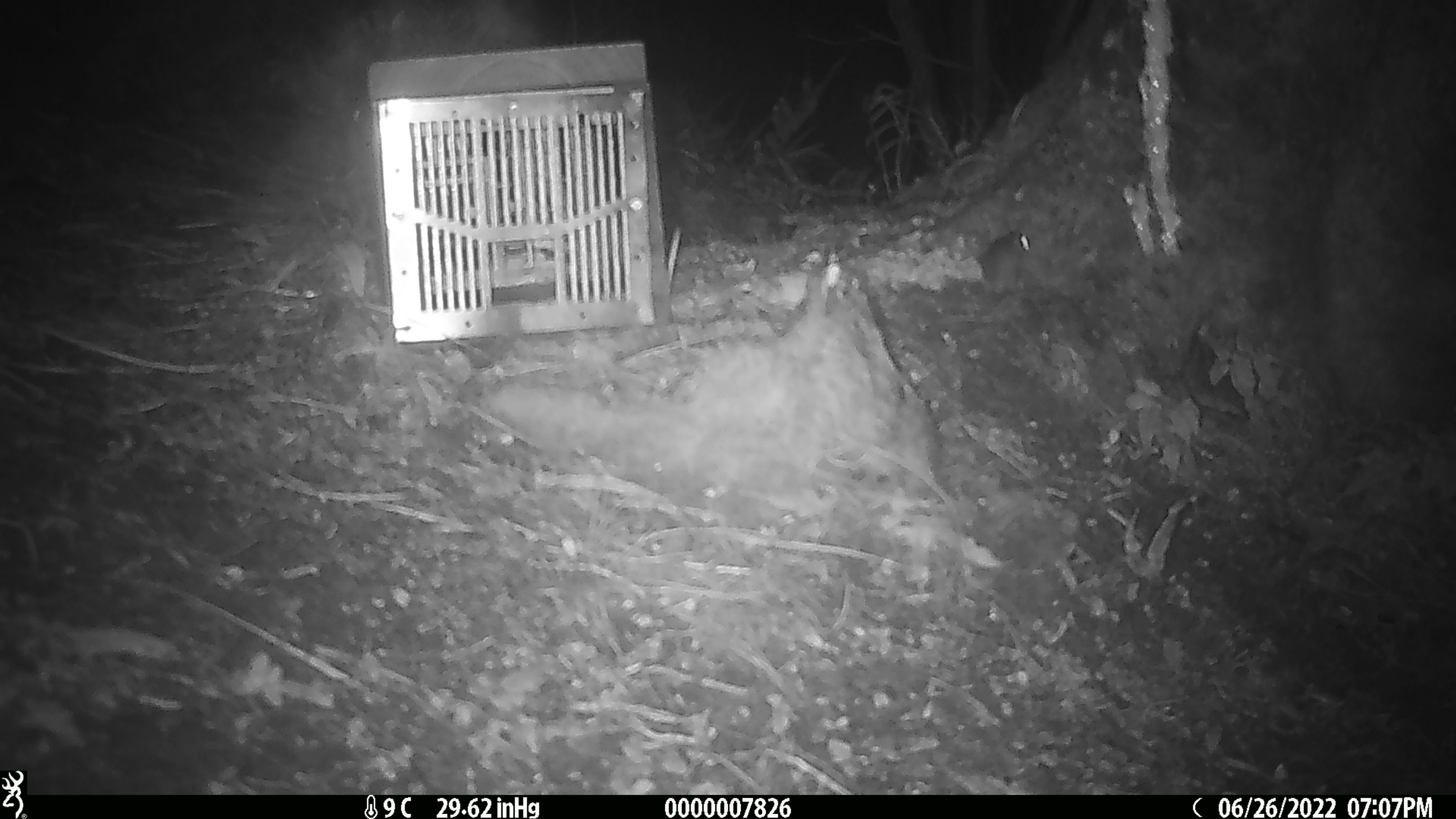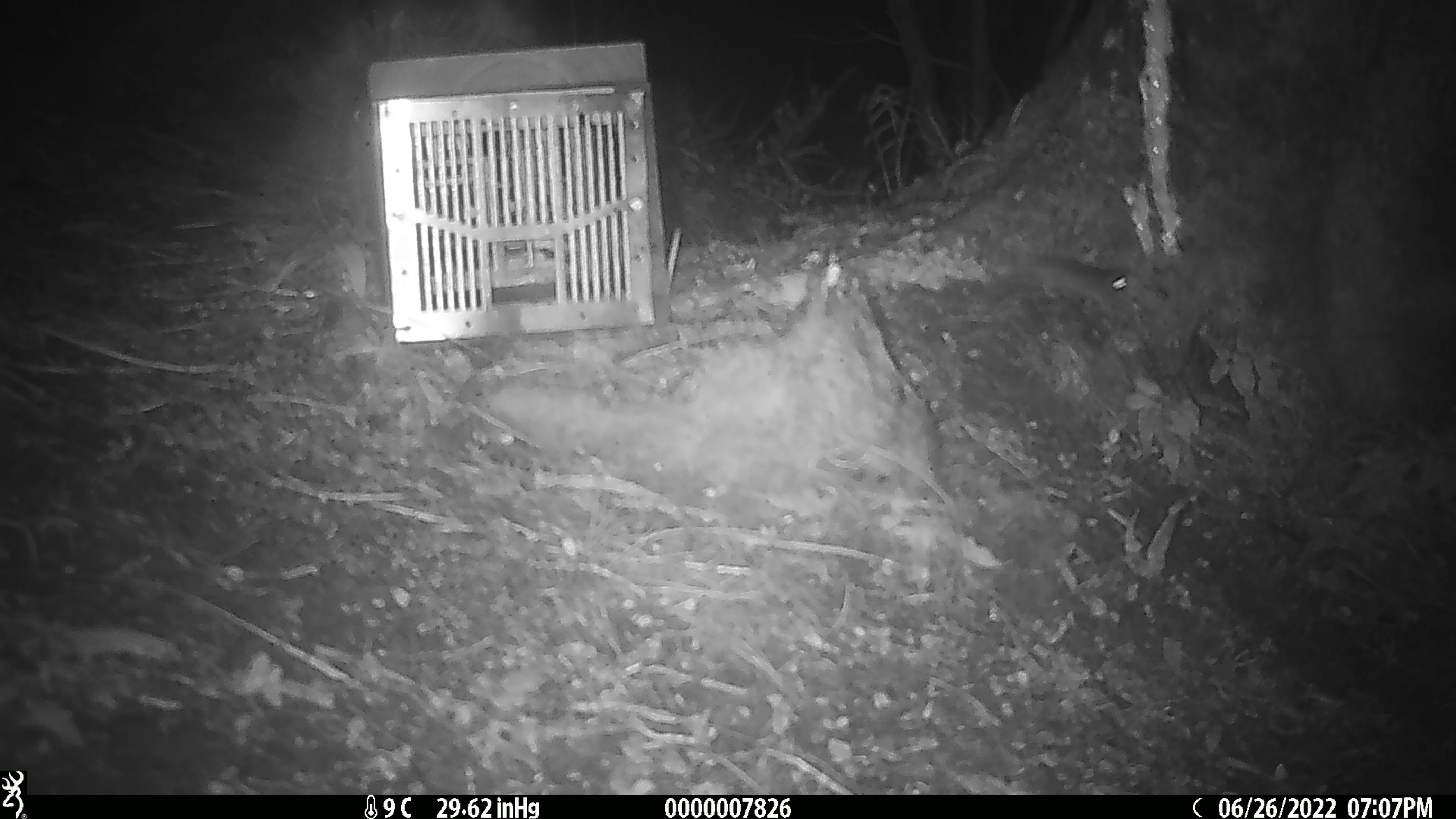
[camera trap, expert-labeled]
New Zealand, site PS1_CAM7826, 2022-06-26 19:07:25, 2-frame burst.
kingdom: Animalia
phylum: Chordata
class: Mammalia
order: Rodentia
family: Muridae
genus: Mus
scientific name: Mus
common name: mouse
Mouse (Mus).